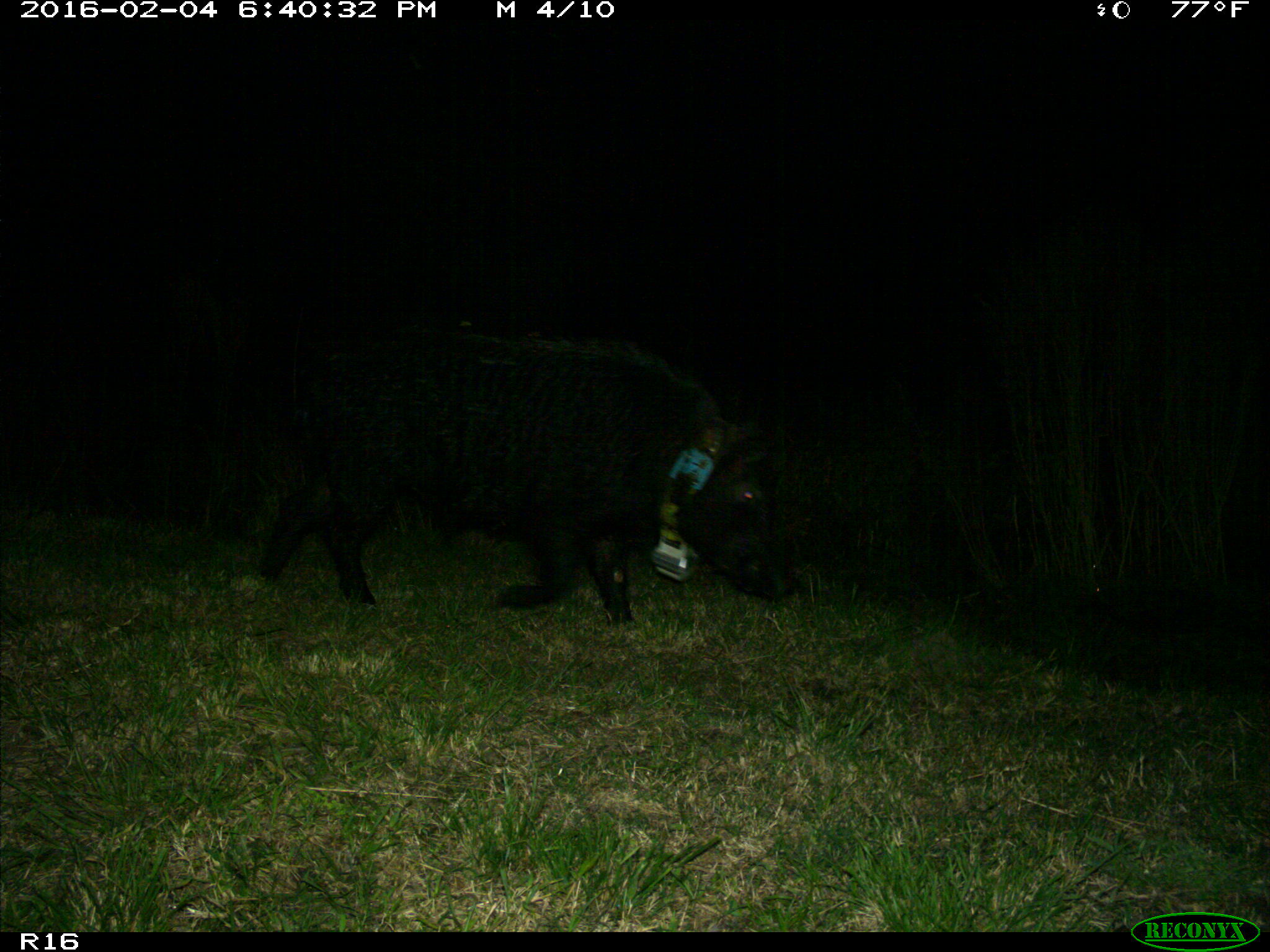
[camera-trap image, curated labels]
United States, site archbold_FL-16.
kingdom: Animalia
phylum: Chordata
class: Mammalia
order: Artiodactyla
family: Suidae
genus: Sus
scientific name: Sus scrofa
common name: wild boar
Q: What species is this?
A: Sus scrofa (wild boar).